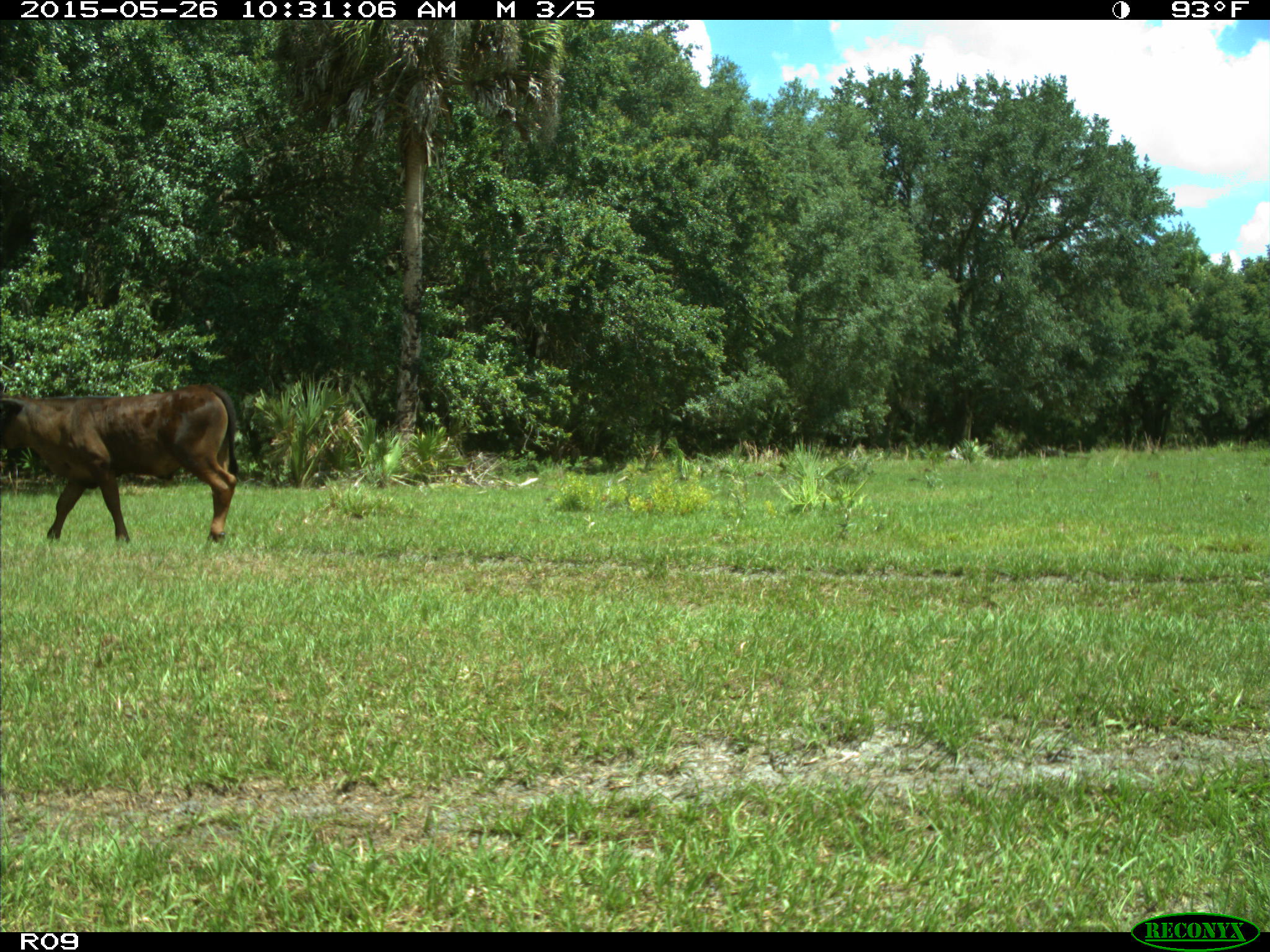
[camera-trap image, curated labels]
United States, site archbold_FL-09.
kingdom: Animalia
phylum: Chordata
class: Mammalia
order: Artiodactyla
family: Bovidae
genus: Bos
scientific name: Bos taurus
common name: domestic cow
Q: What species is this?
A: Bos taurus (domestic cow).